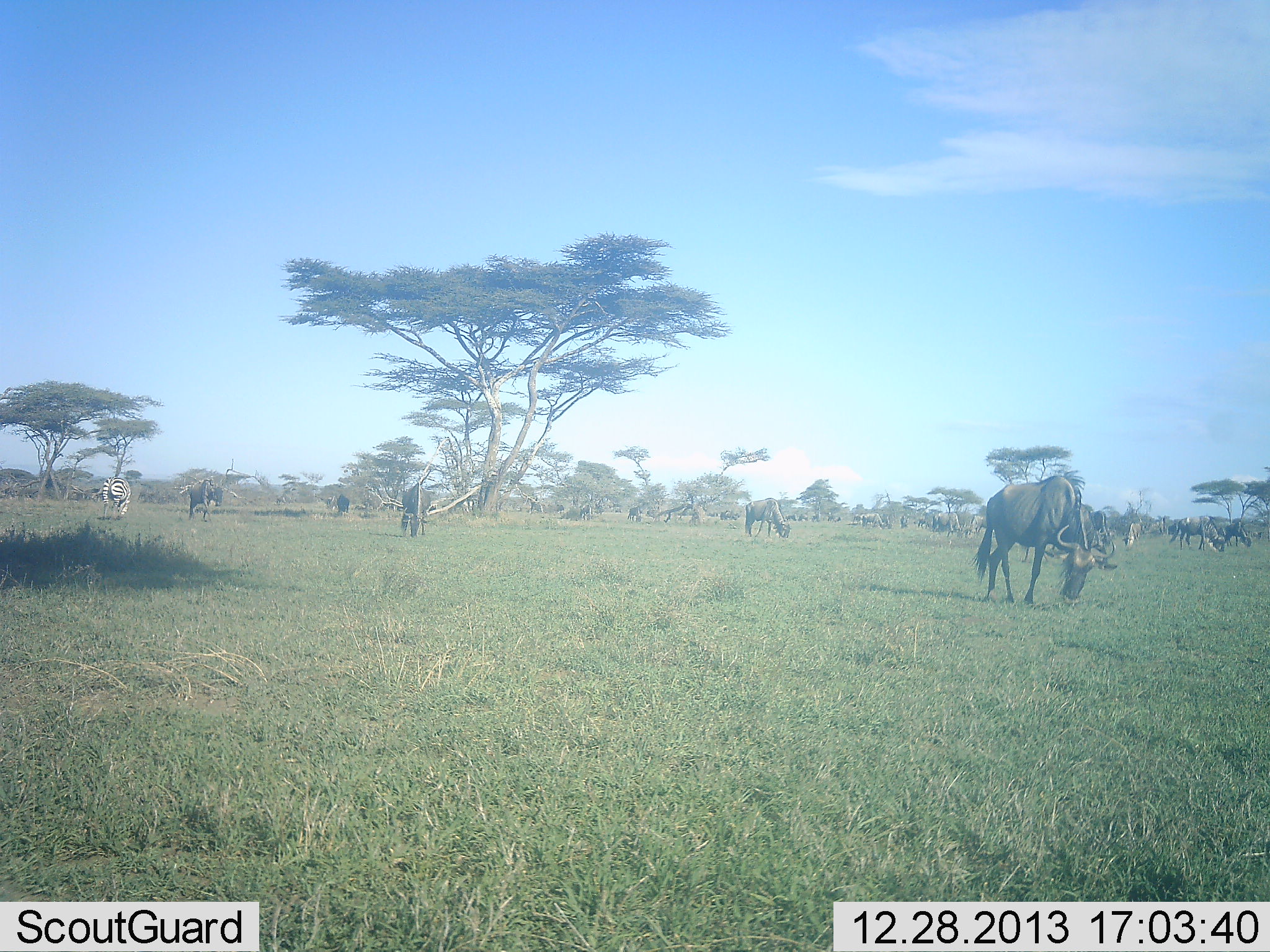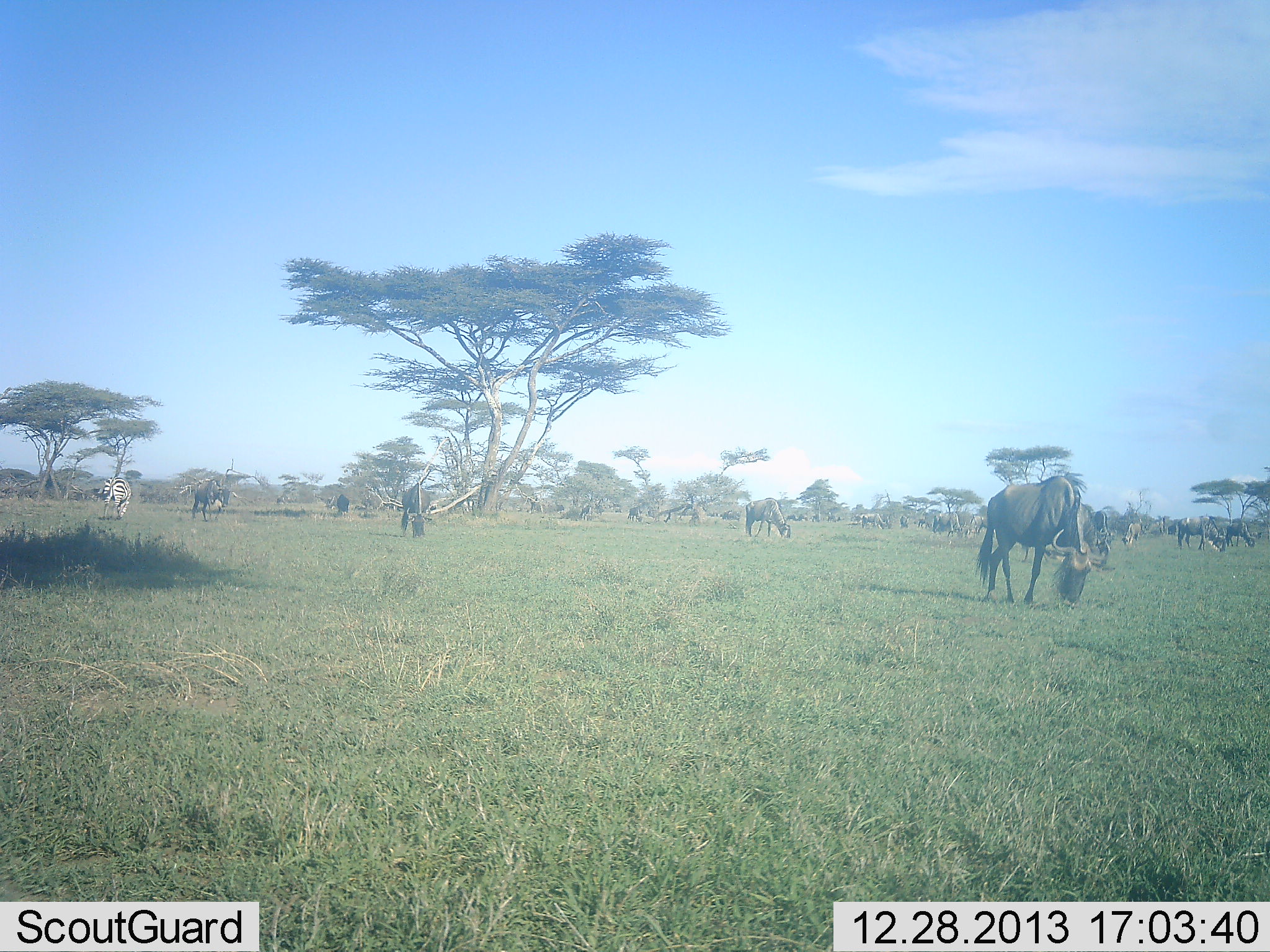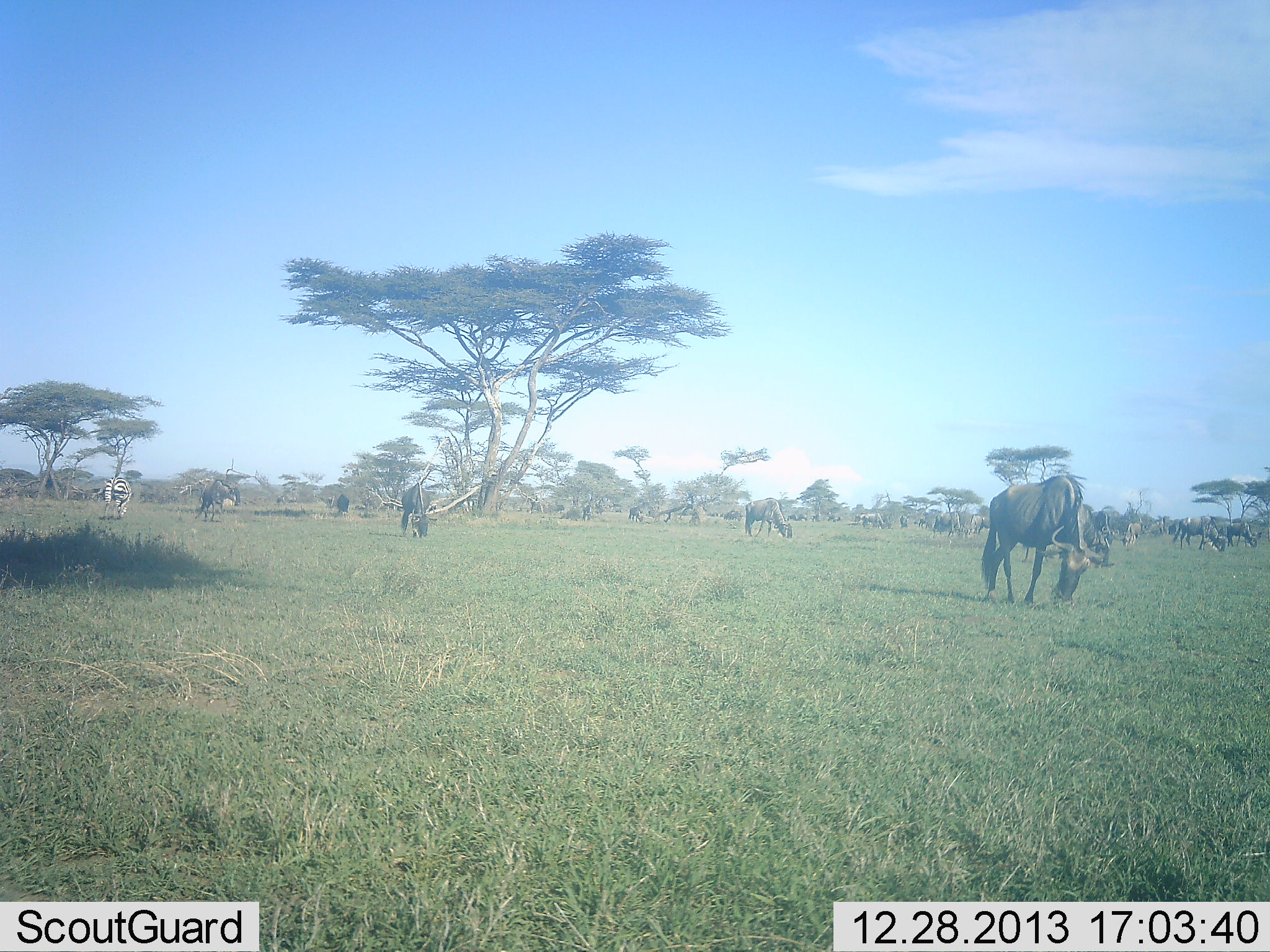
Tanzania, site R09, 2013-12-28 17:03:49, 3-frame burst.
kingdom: Animalia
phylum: Chordata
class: Mammalia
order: Artiodactyla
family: Bovidae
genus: Connochaetes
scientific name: Connochaetes taurinus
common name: blue wildebeest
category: wildebeest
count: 11-50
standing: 57%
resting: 7%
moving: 29%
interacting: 0%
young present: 0%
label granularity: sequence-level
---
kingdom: Animalia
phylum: Chordata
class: Mammalia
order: Perissodactyla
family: Equidae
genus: Equus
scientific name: Equus quagga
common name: plains zebra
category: zebra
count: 1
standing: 60%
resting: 0%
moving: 0%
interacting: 0%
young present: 0%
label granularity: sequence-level